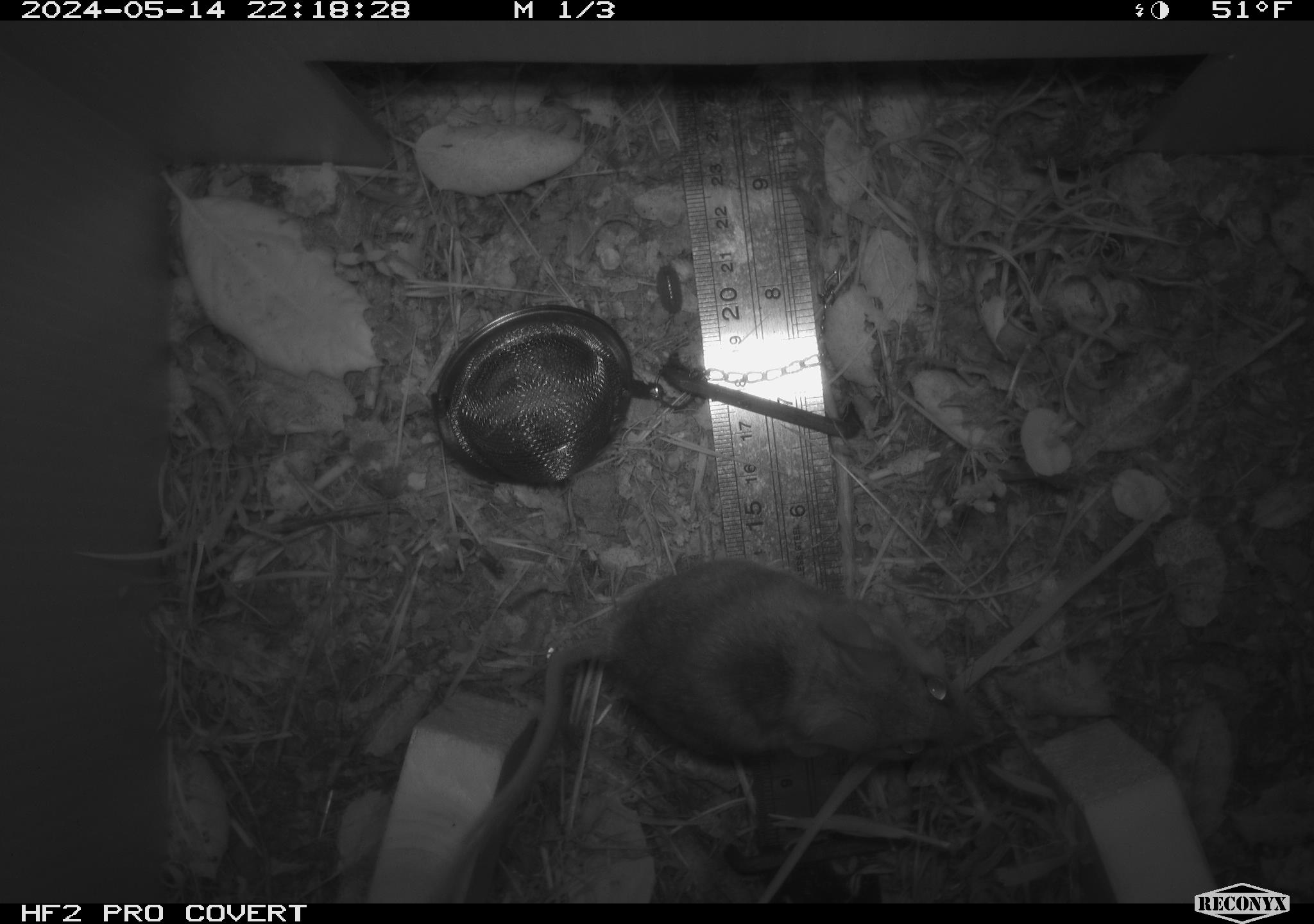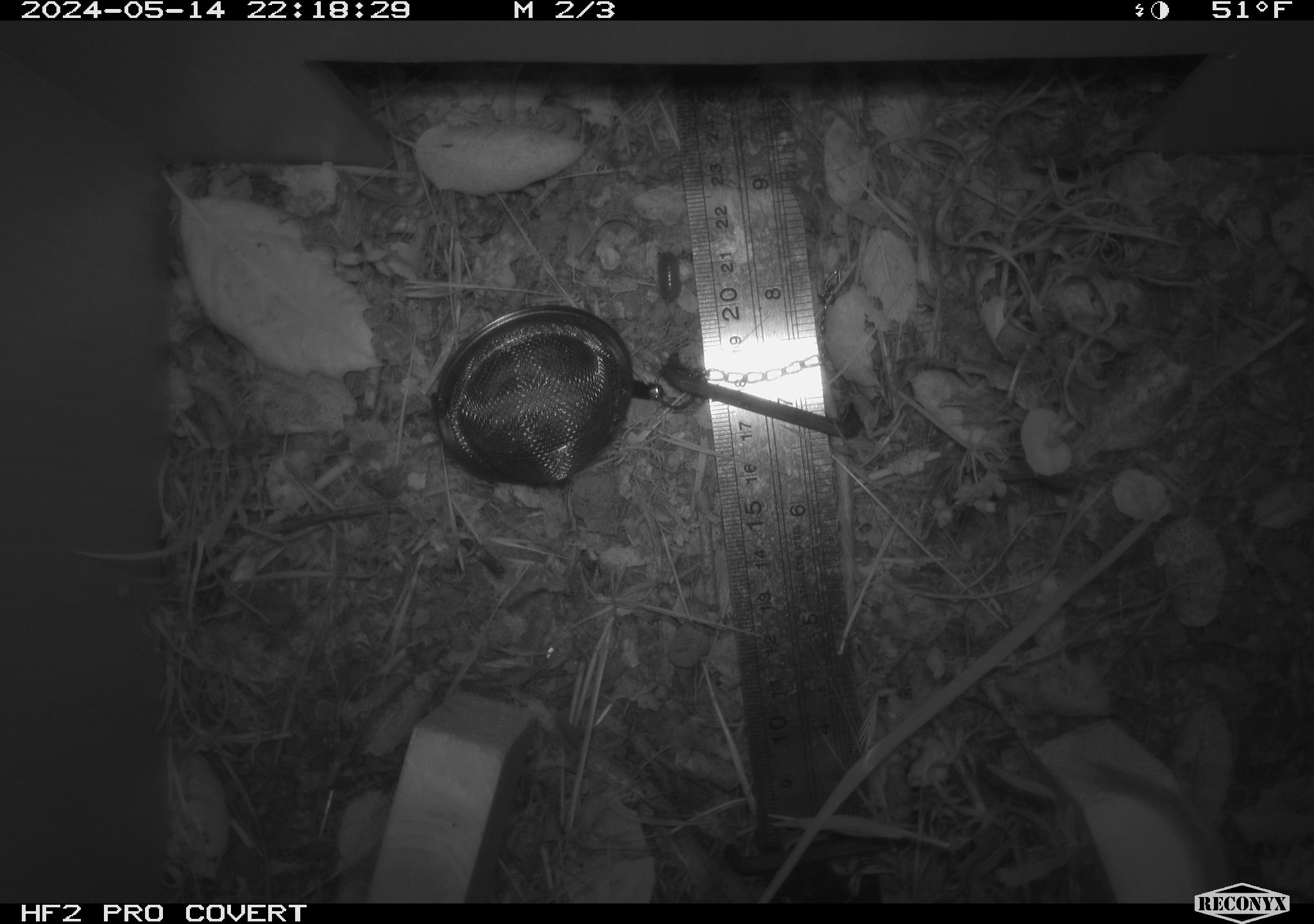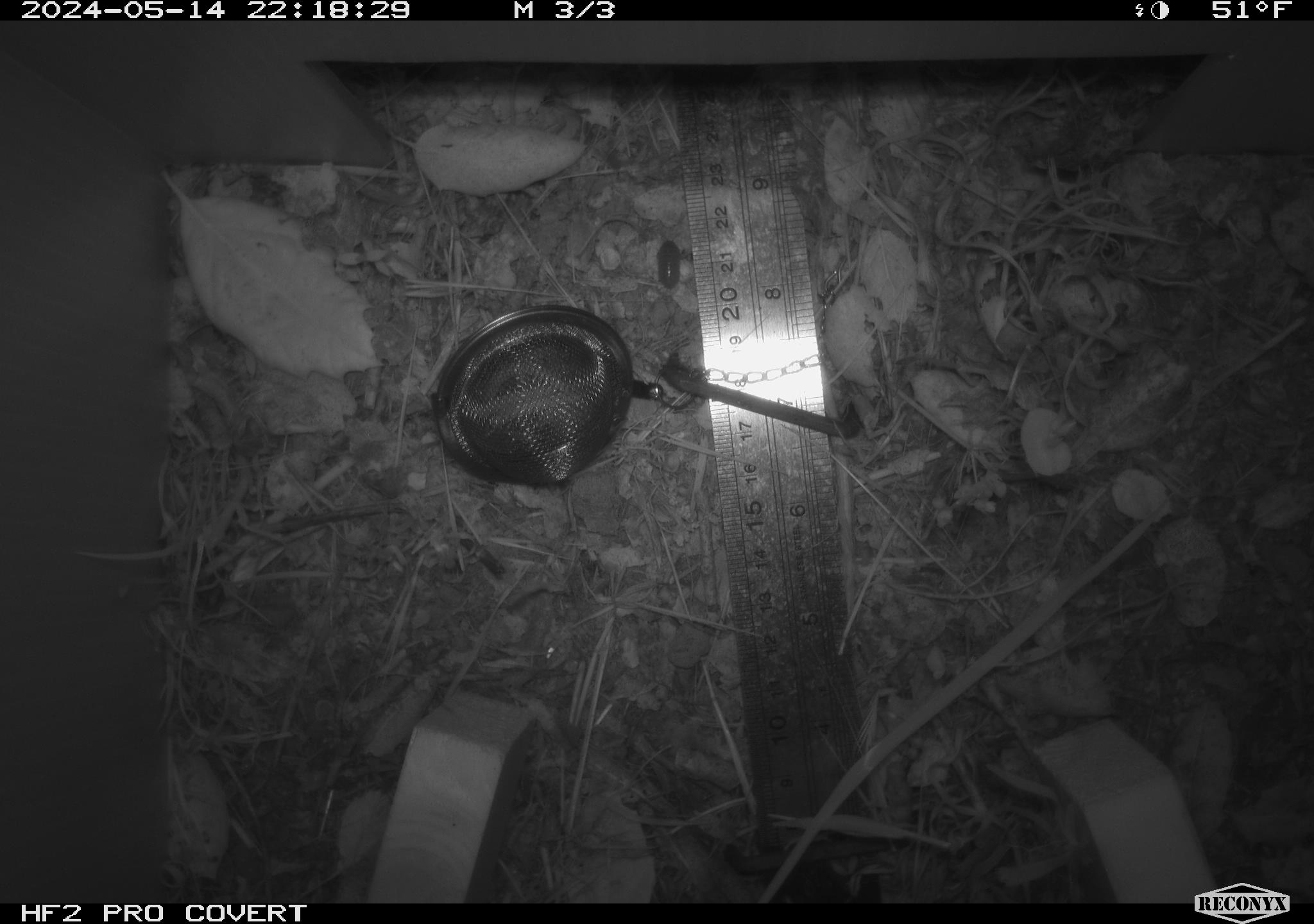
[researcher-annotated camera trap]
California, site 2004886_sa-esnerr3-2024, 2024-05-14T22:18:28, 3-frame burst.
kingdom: Animalia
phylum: Chordata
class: Mammalia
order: Rodentia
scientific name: Rodentia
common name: rodent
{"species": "rodent (Rodentia)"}